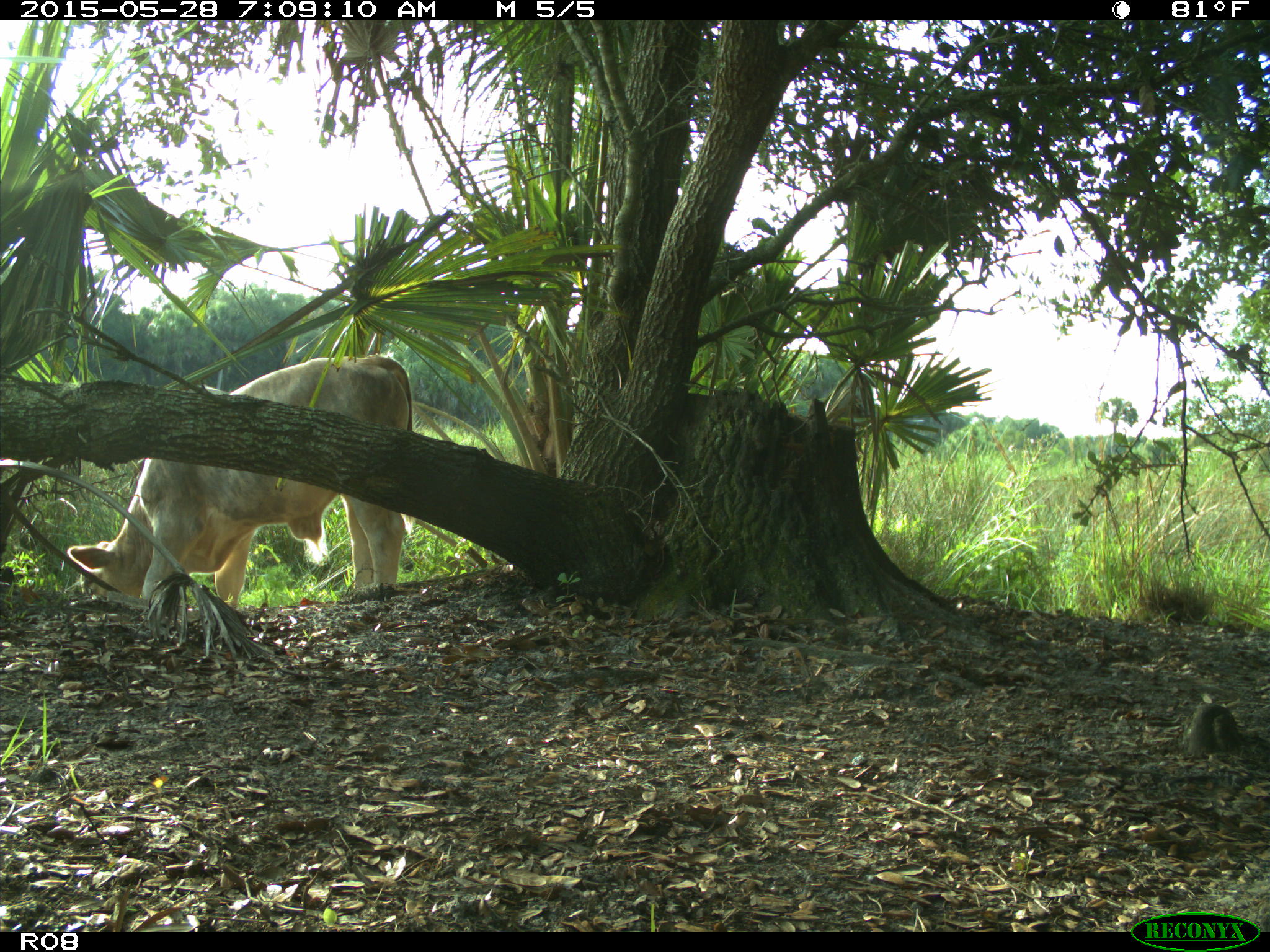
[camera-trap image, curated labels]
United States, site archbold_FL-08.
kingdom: Animalia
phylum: Chordata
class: Mammalia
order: Artiodactyla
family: Bovidae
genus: Bos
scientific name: Bos taurus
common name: domestic cow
Bos taurus (domestic cow).